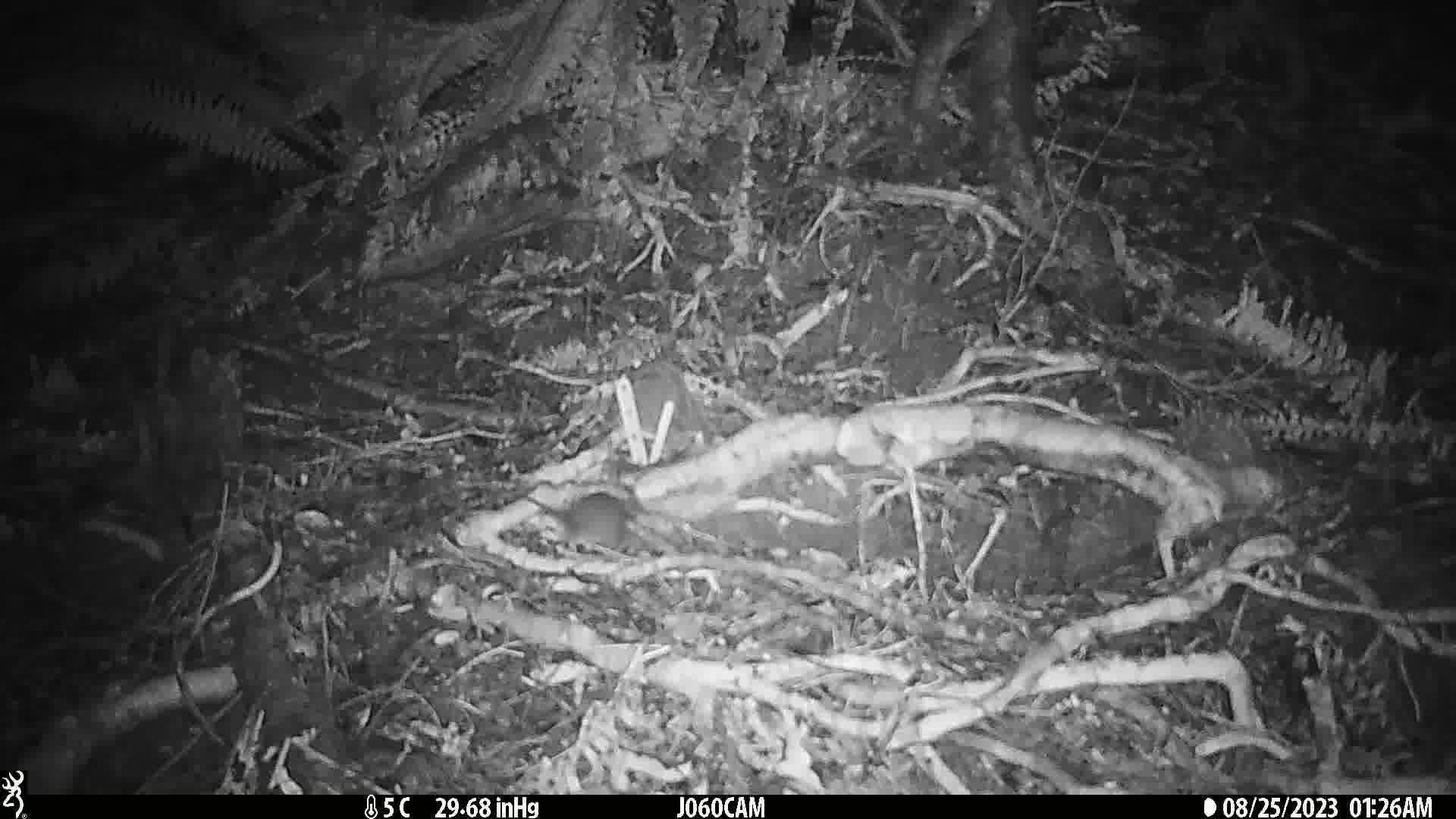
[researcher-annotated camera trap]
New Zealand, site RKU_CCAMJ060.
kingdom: Animalia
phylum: Chordata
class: Mammalia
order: Rodentia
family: Muridae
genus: Rattus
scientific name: Rattus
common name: rat